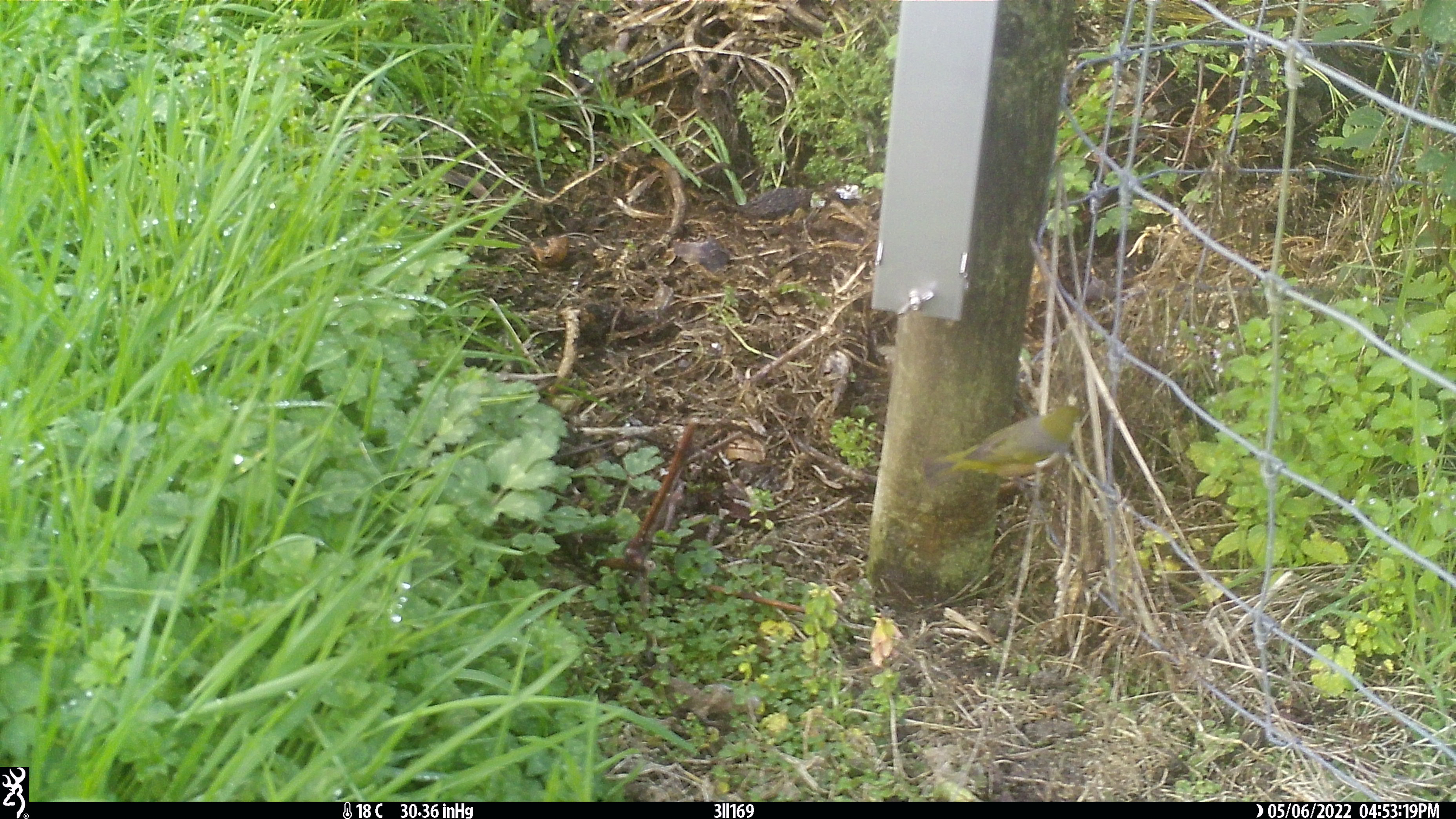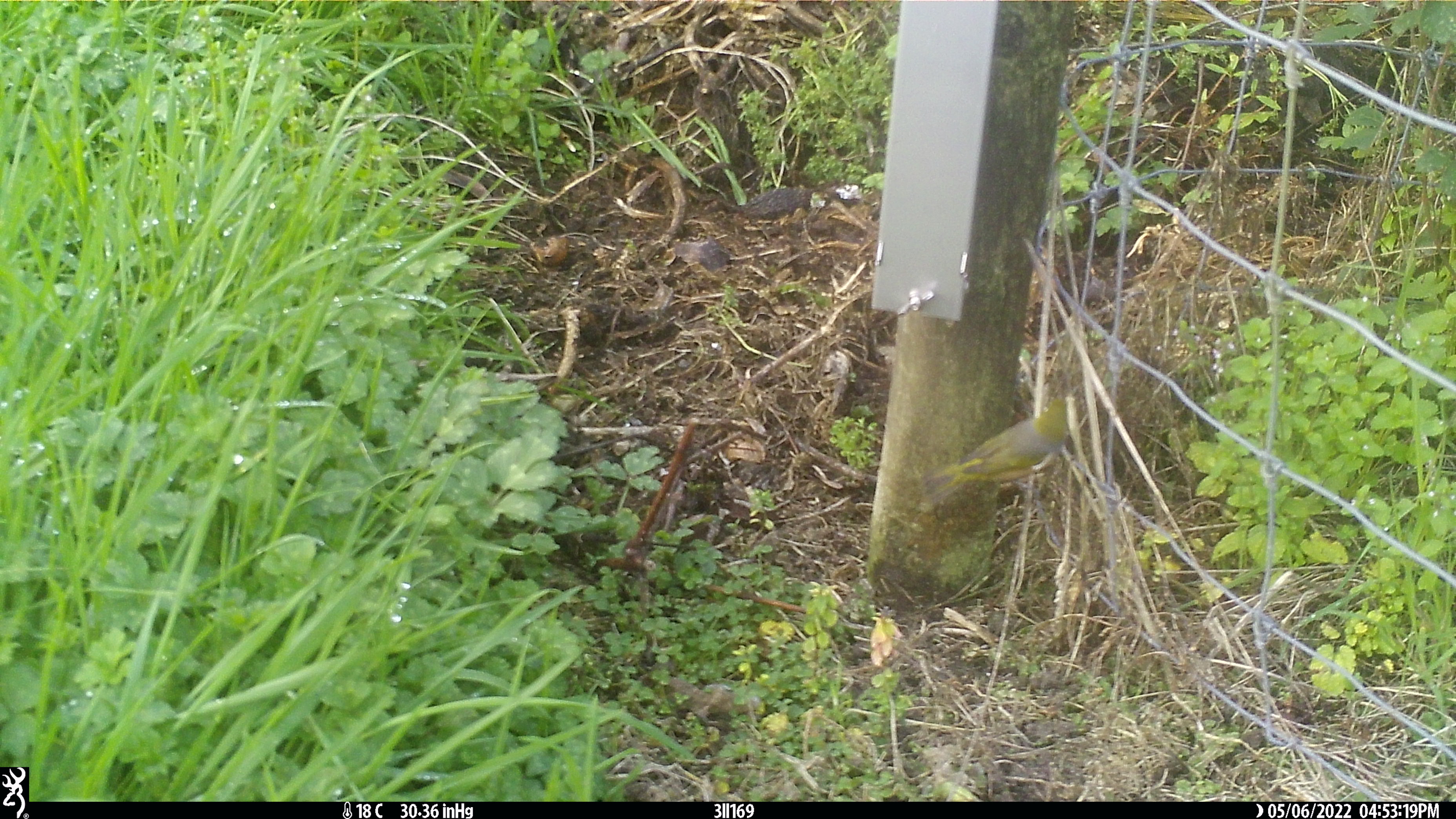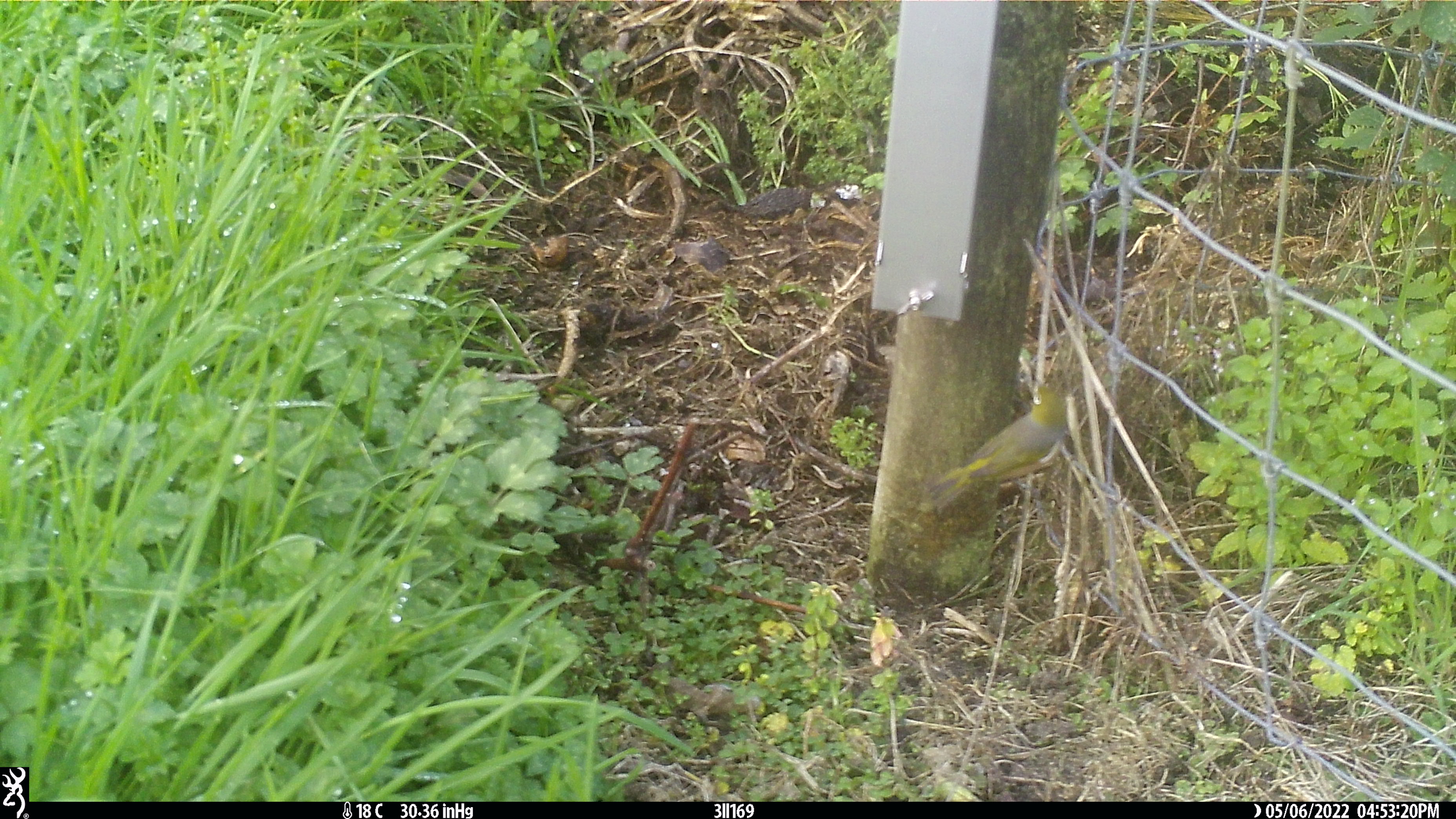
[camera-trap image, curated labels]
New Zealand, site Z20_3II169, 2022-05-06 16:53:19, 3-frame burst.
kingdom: Animalia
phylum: Chordata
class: Aves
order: Passeriformes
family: Zosteropidae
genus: Zosterops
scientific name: Zosterops lateralis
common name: silvereye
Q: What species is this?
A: Silvereye (Zosterops lateralis).